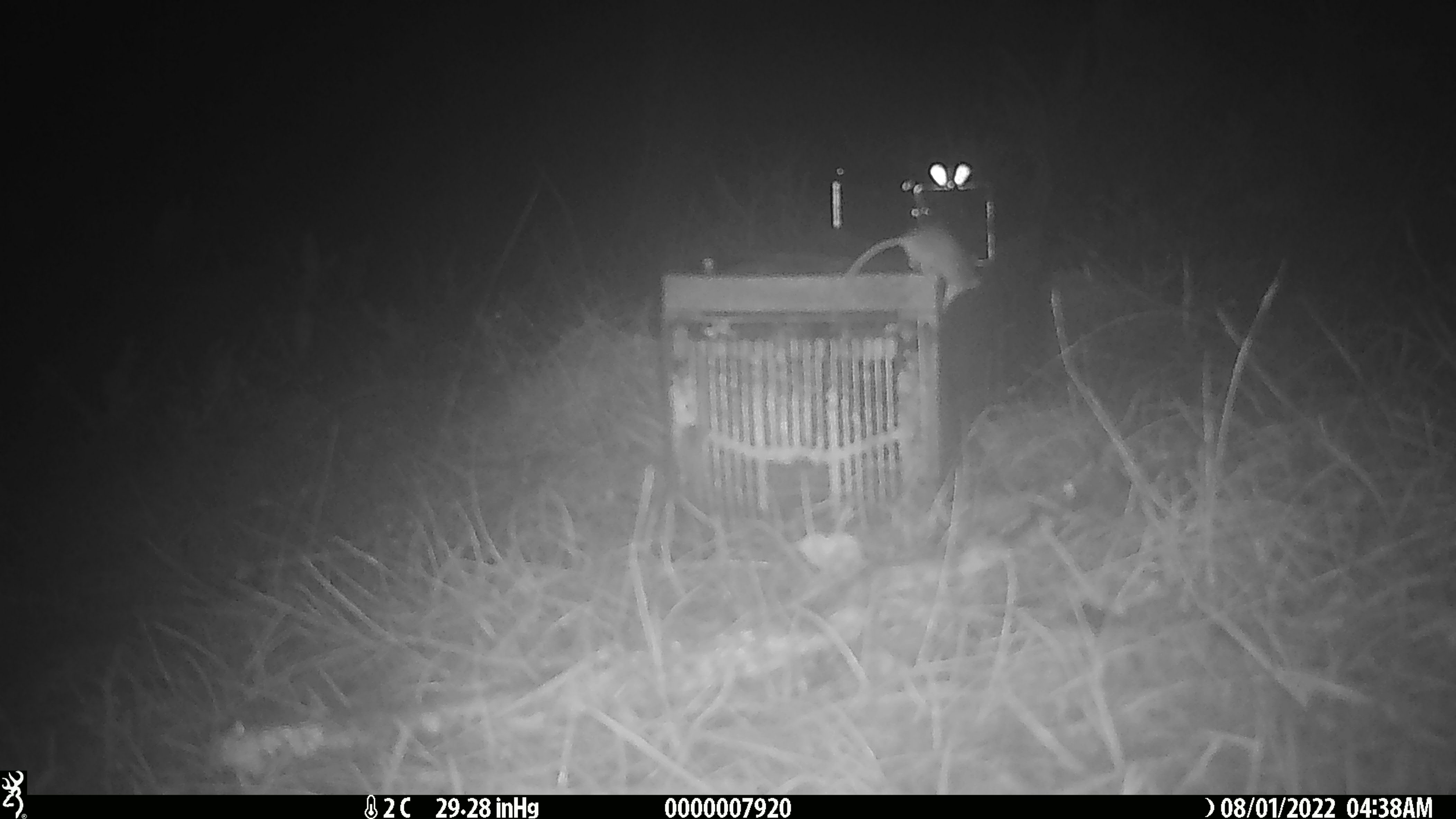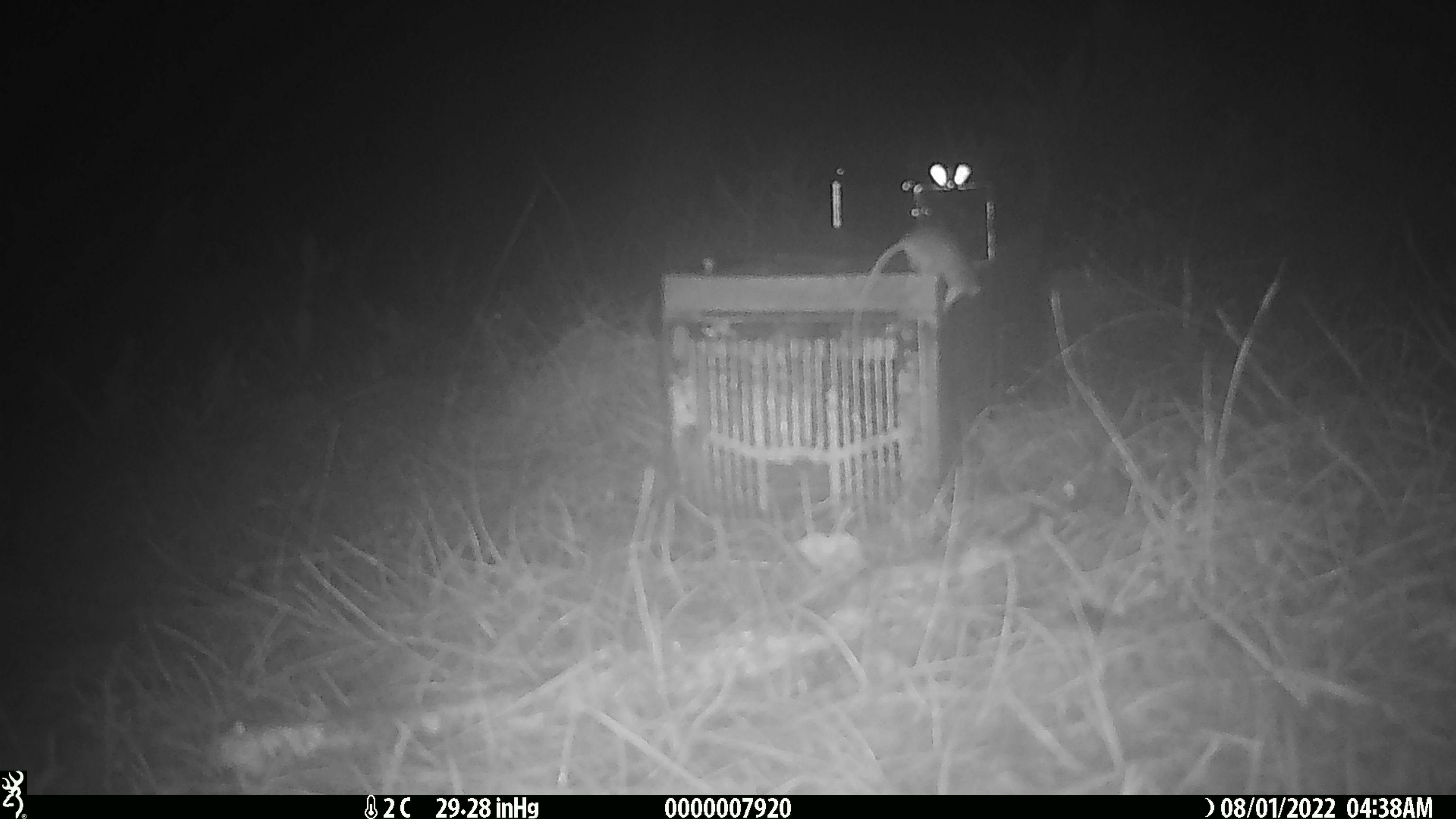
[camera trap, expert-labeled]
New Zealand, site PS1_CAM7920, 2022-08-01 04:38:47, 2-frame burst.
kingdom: Animalia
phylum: Chordata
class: Mammalia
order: Rodentia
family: Muridae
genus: Mus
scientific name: Mus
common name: mouse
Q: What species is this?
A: Mouse (Mus).